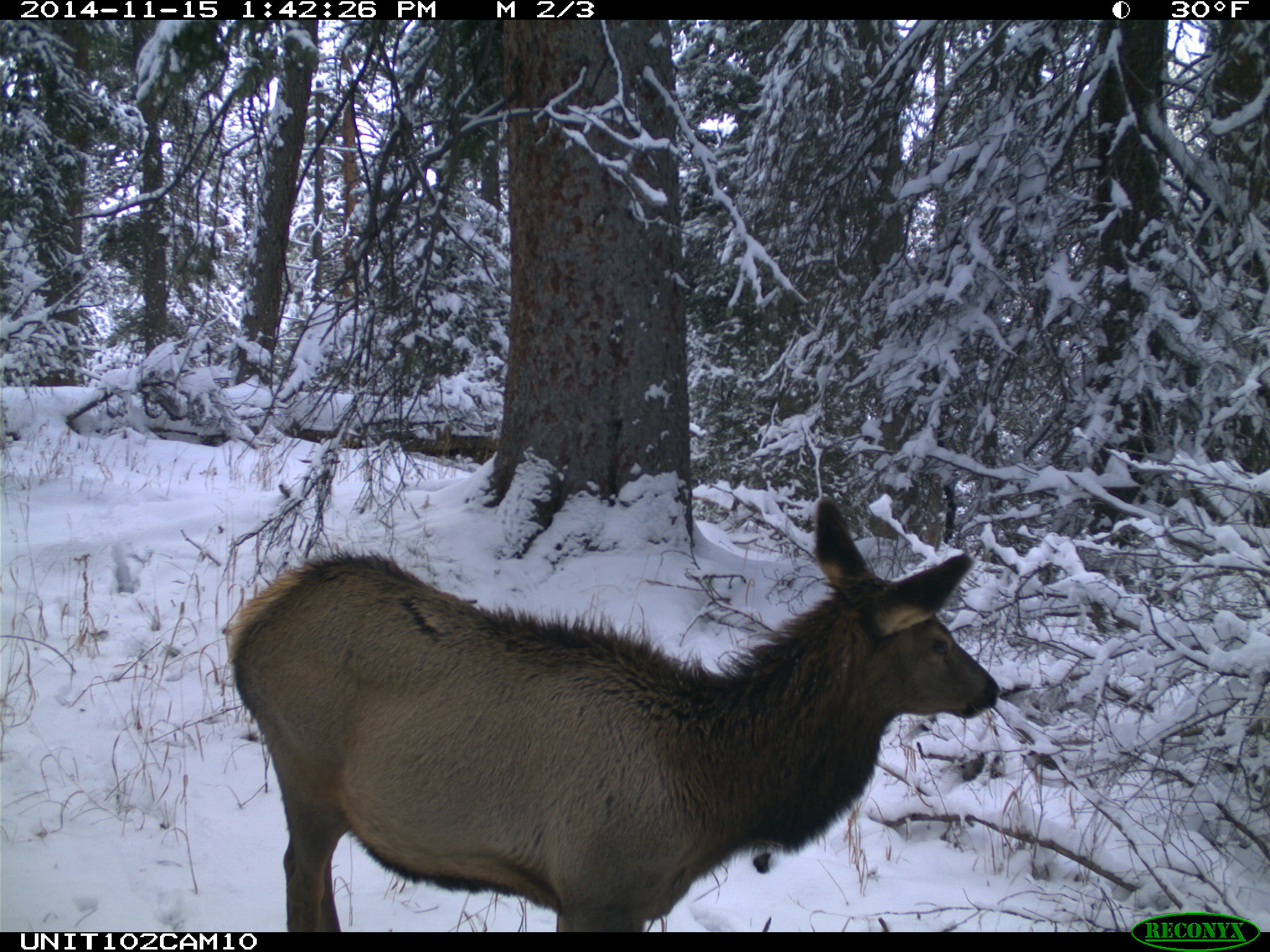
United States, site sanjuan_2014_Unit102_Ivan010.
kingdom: Animalia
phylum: Chordata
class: Mammalia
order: Artiodactyla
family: Cervidae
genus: Cervus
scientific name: Cervus elaphus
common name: red deer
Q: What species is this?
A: Cervus elaphus (red deer).